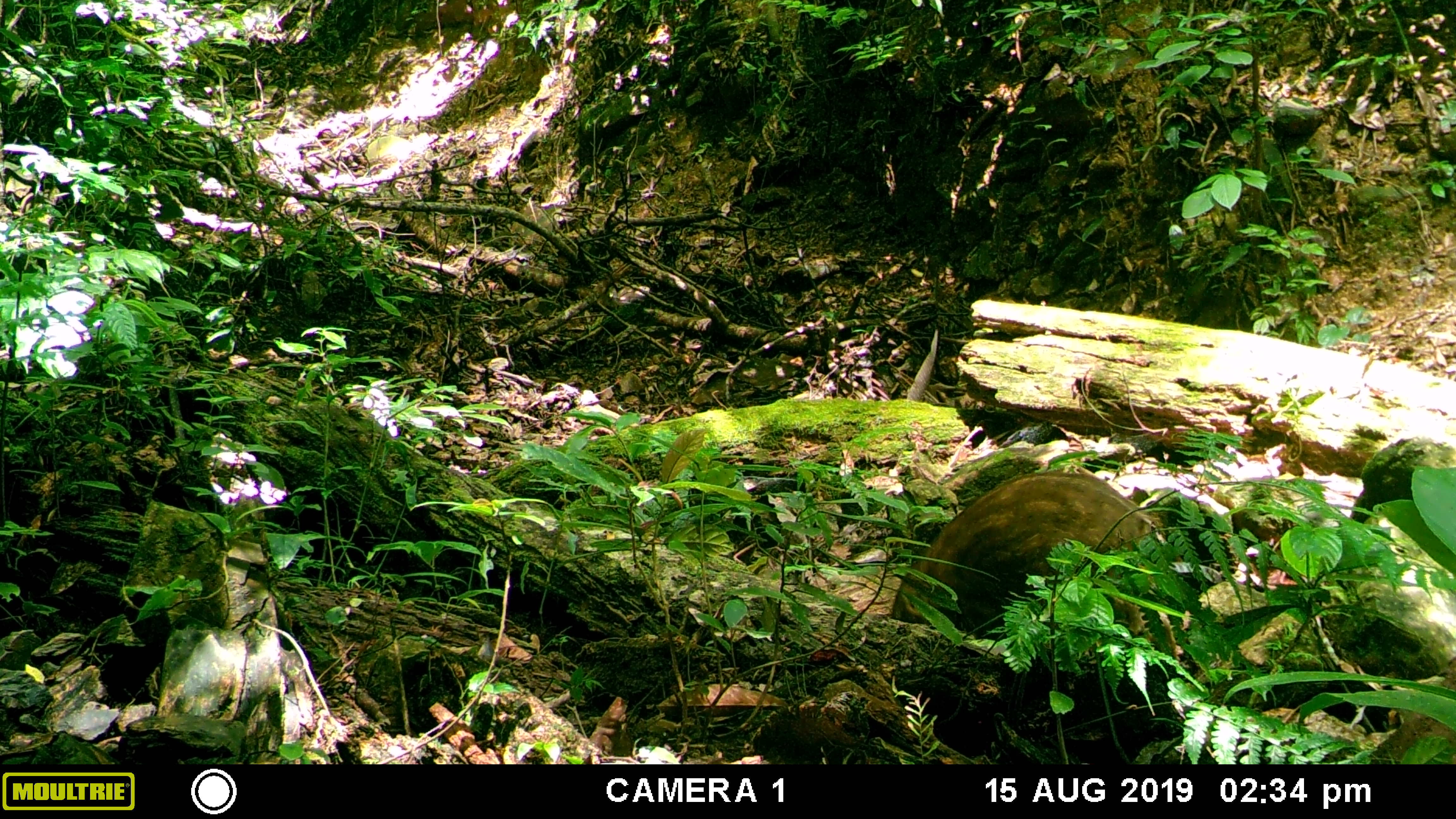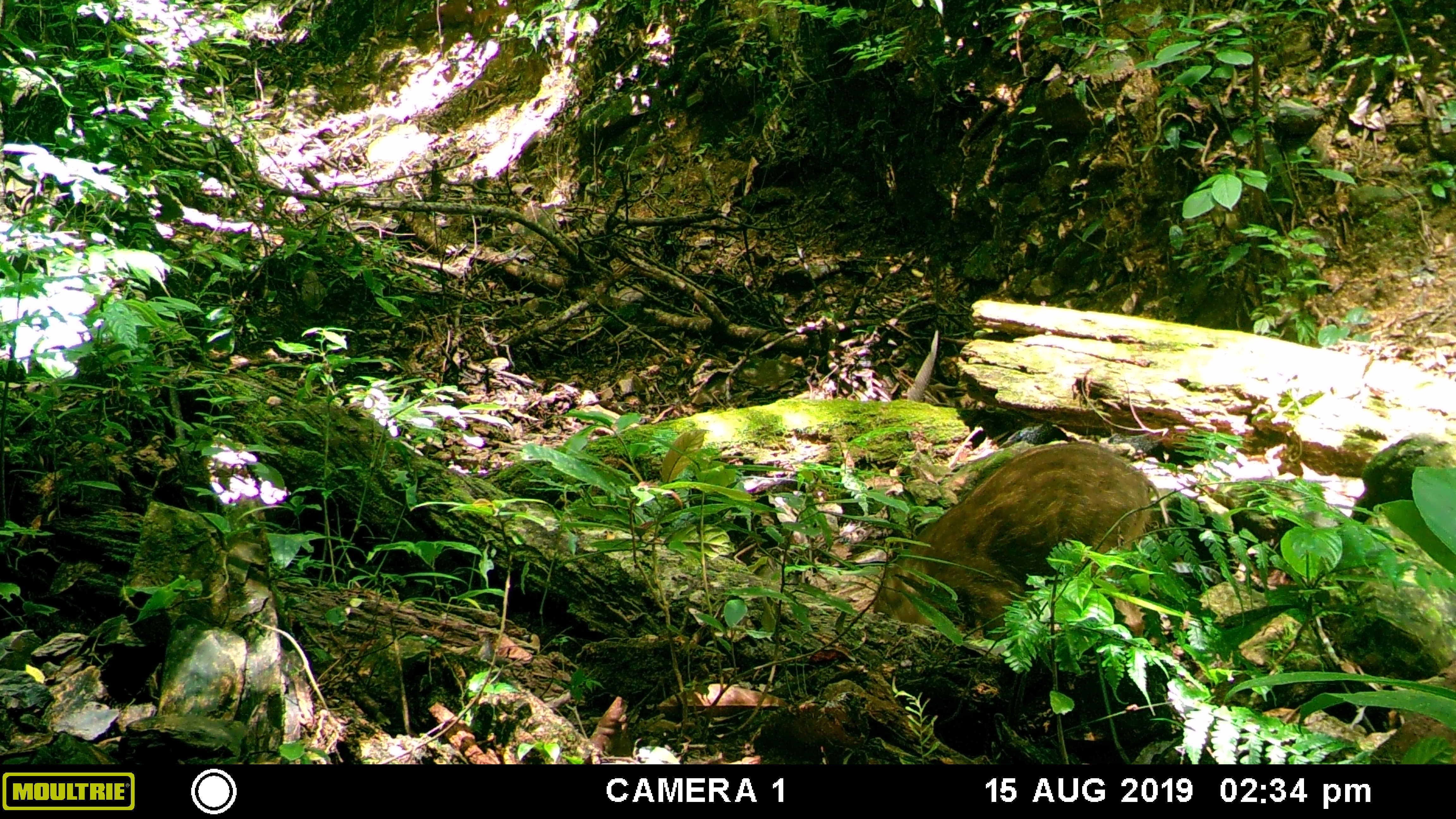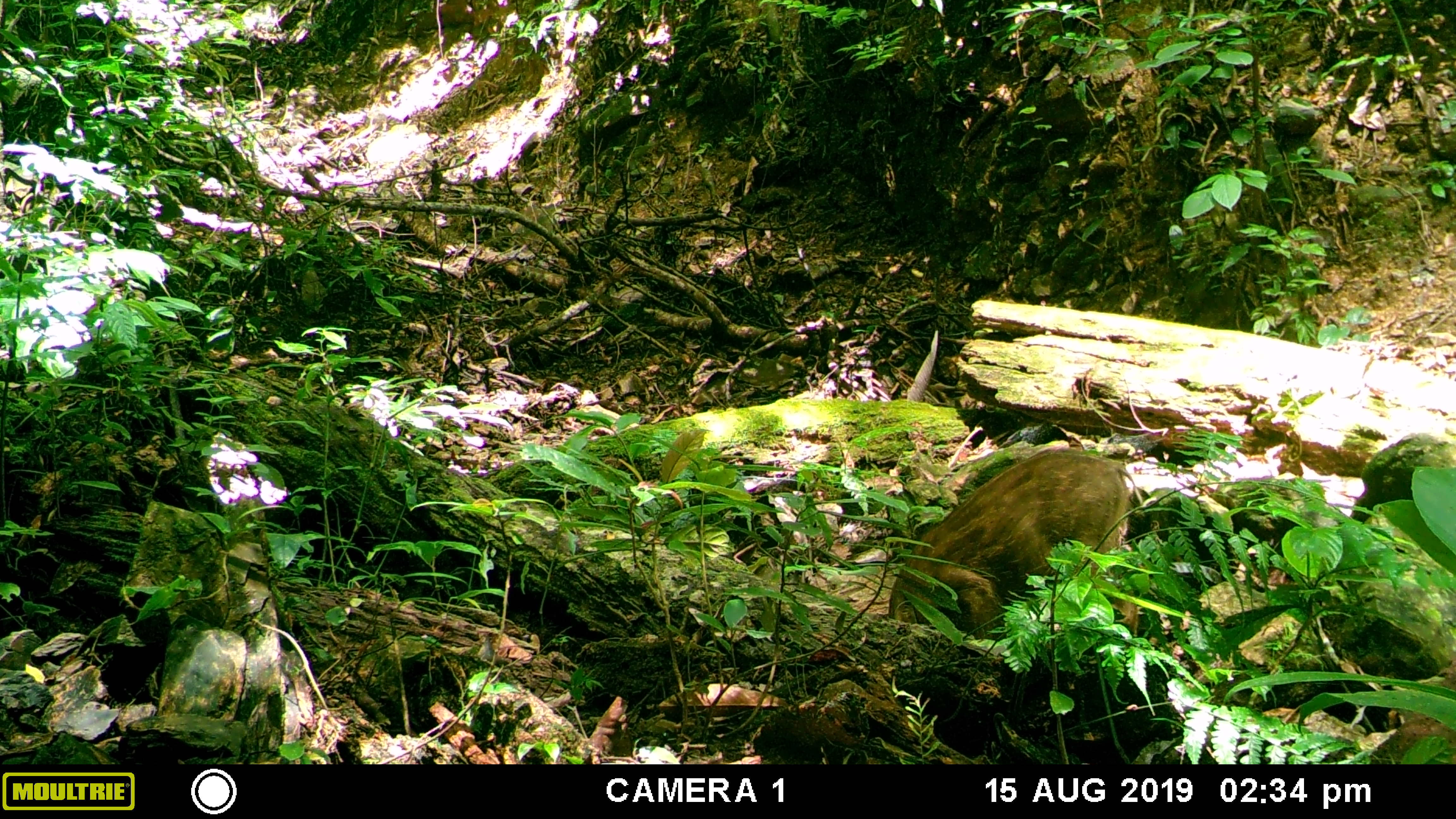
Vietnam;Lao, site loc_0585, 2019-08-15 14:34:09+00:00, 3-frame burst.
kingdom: Animalia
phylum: Chordata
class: Mammalia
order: Artiodactyla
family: Suidae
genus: Sus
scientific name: Sus scrofa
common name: eurasian wild pig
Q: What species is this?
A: Eurasian wild pig (Sus scrofa).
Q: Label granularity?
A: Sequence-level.